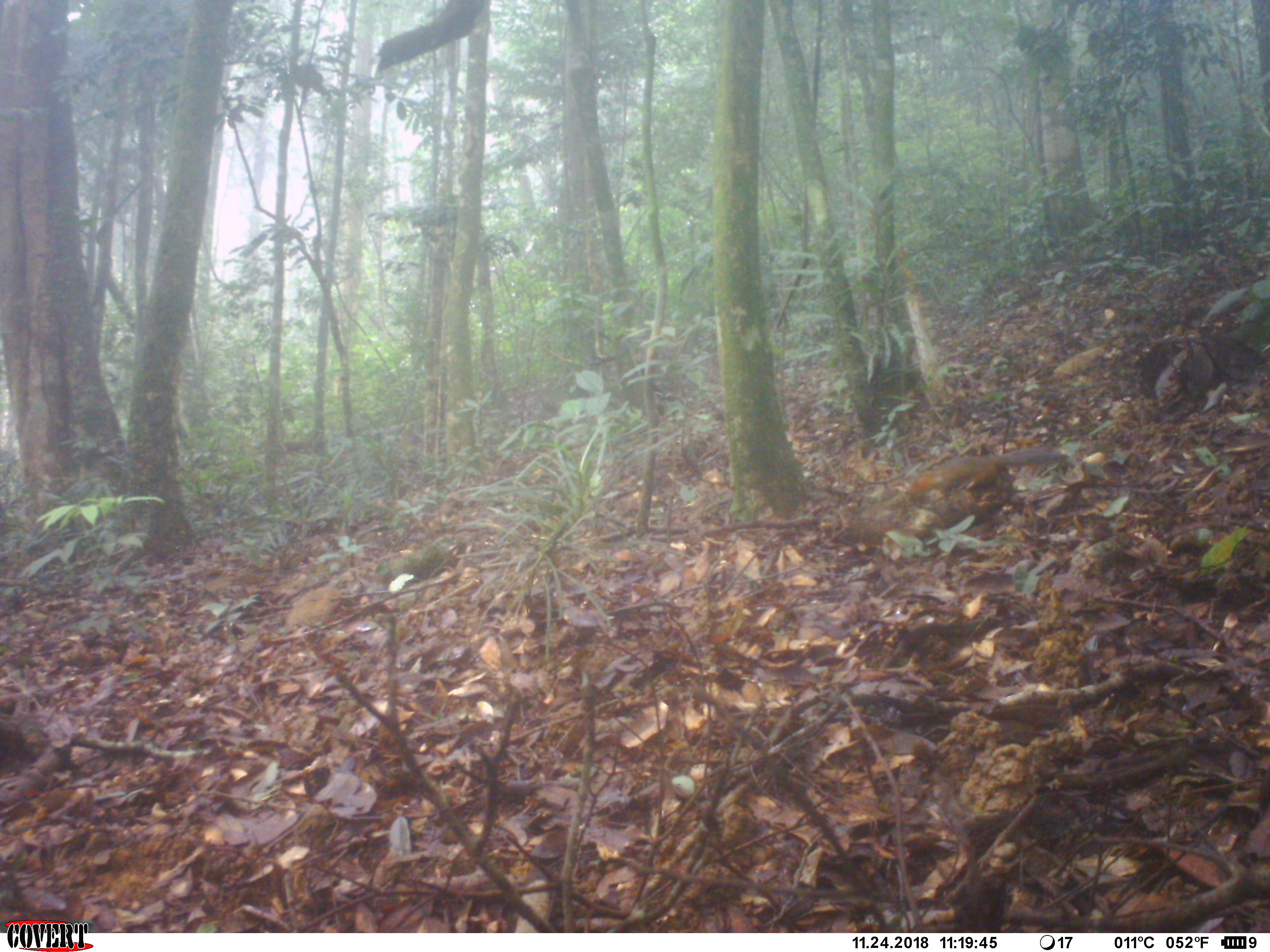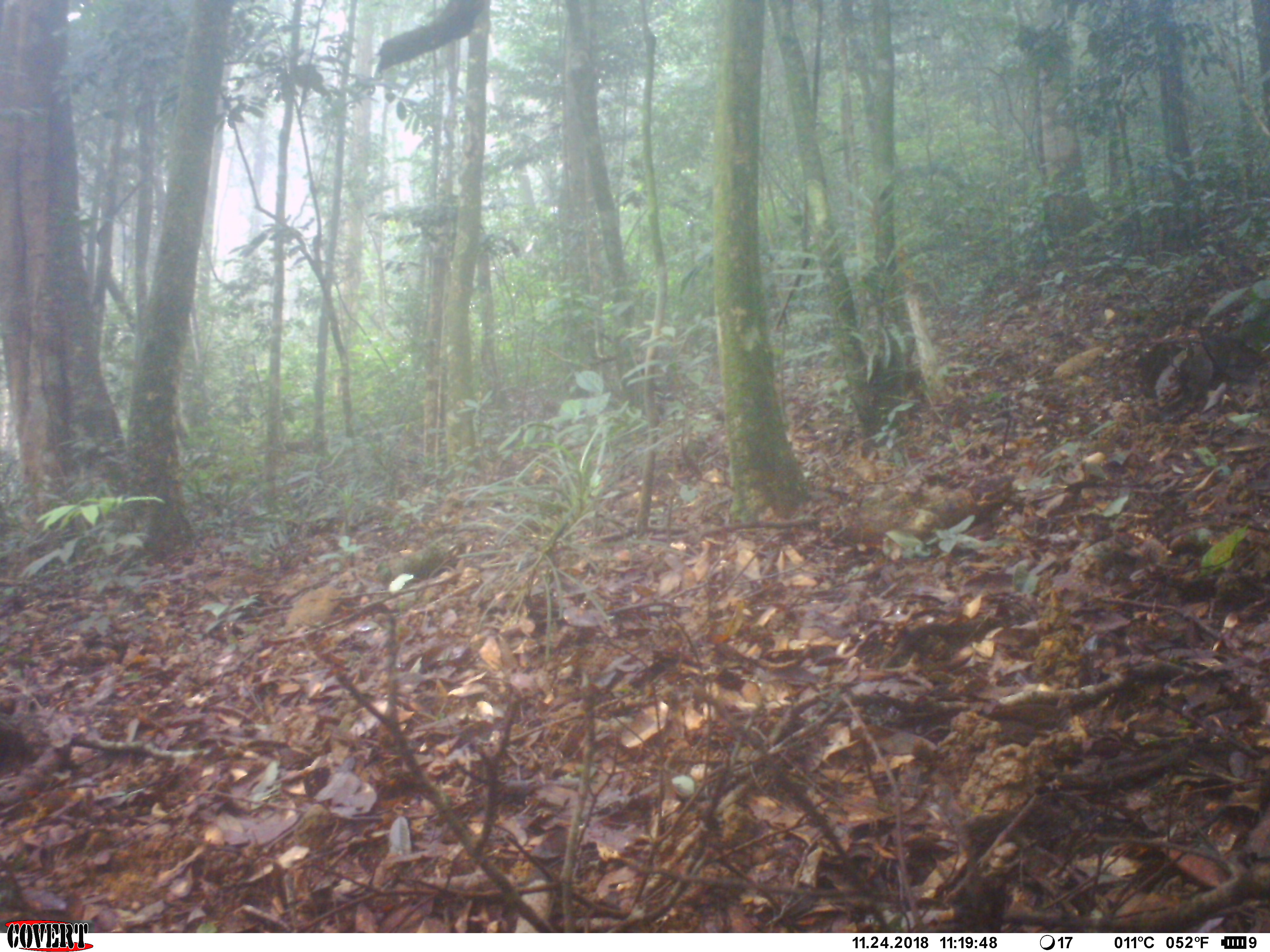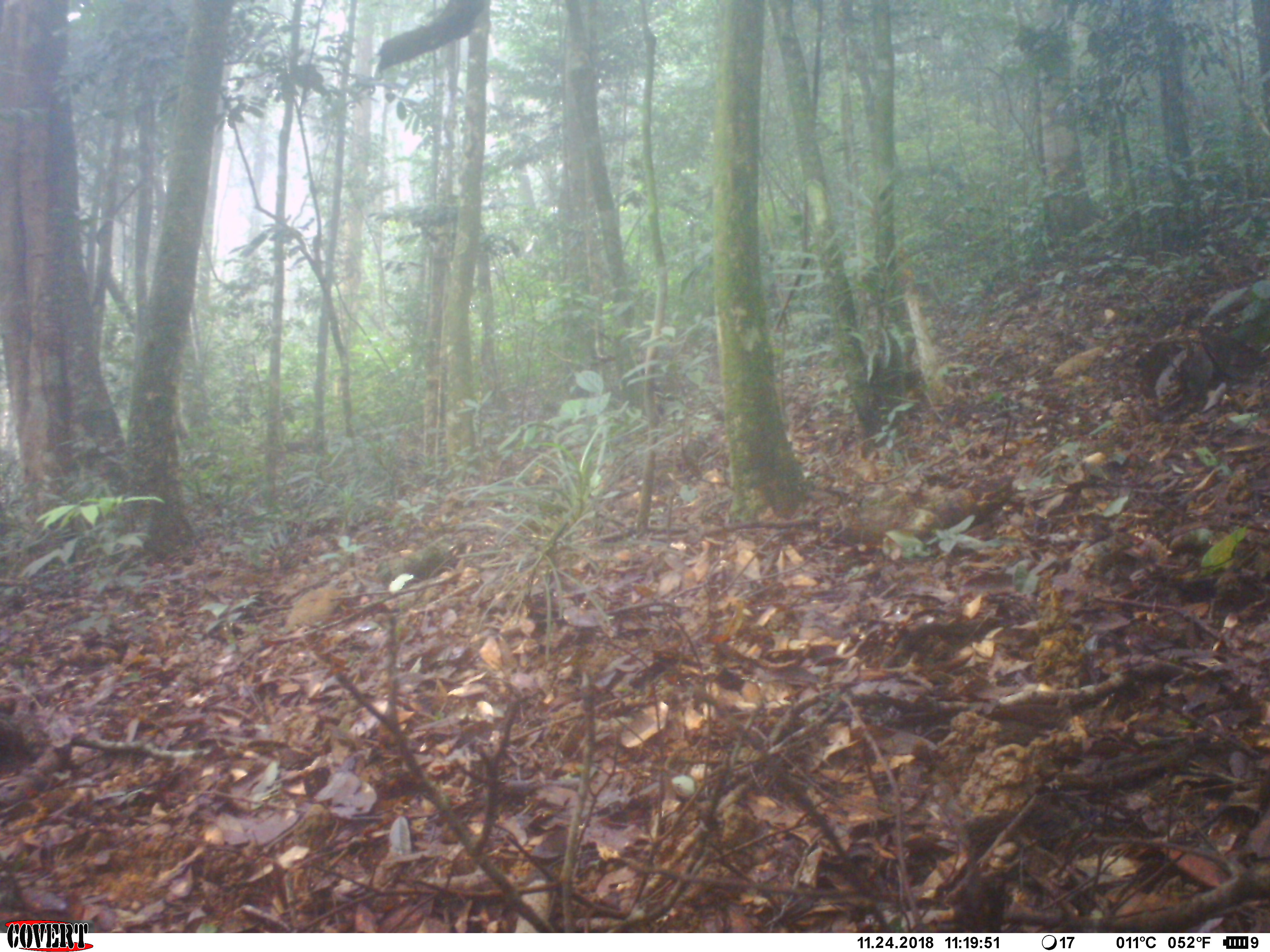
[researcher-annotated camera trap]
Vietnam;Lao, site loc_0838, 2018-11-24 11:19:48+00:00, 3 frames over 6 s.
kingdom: Animalia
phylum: Chordata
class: Mammalia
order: Rodentia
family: Sciuridae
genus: Dremomys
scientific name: Dremomys rufigenis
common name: red-cheeked squirrel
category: red cheeked squirrel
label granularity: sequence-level